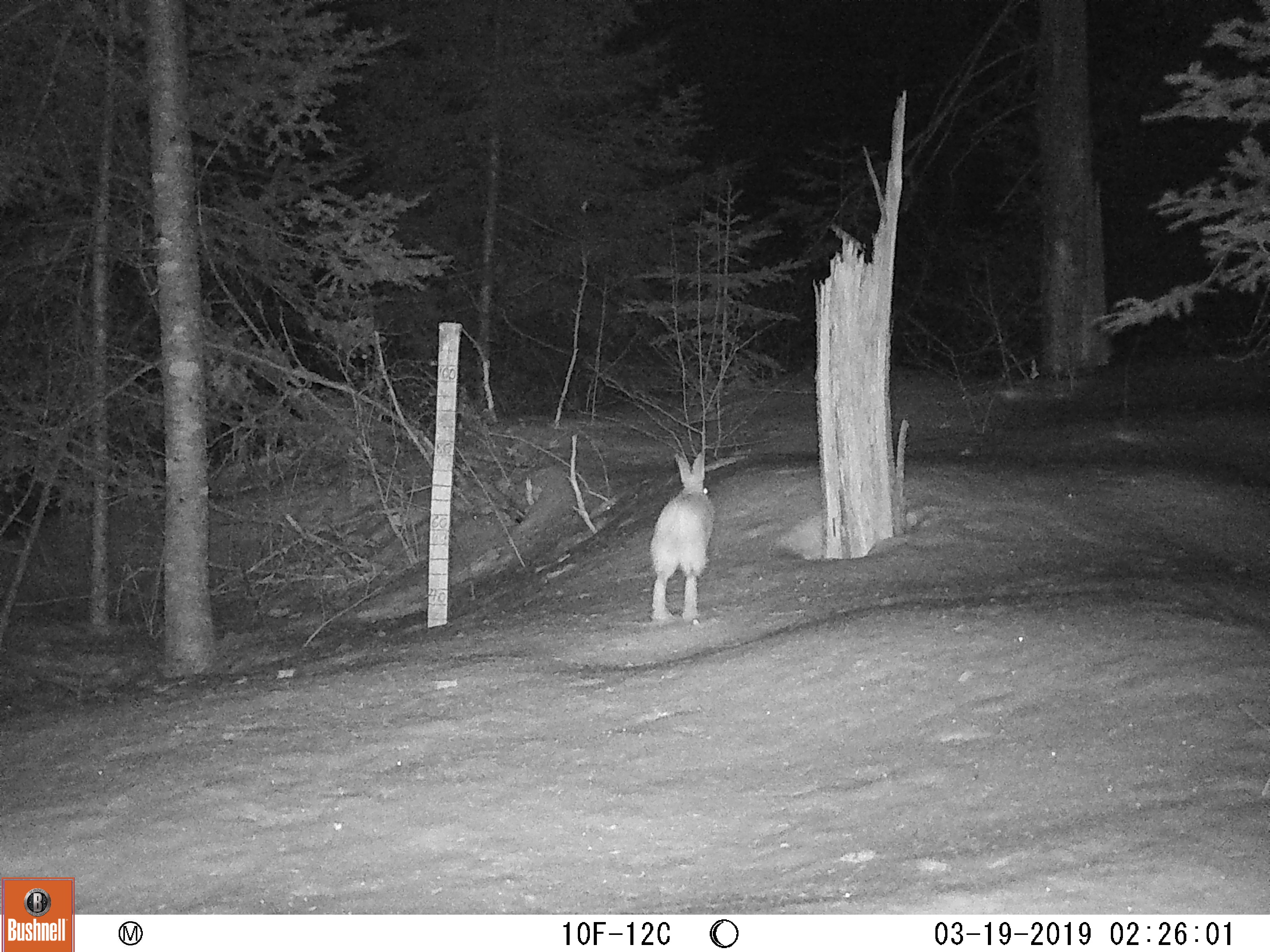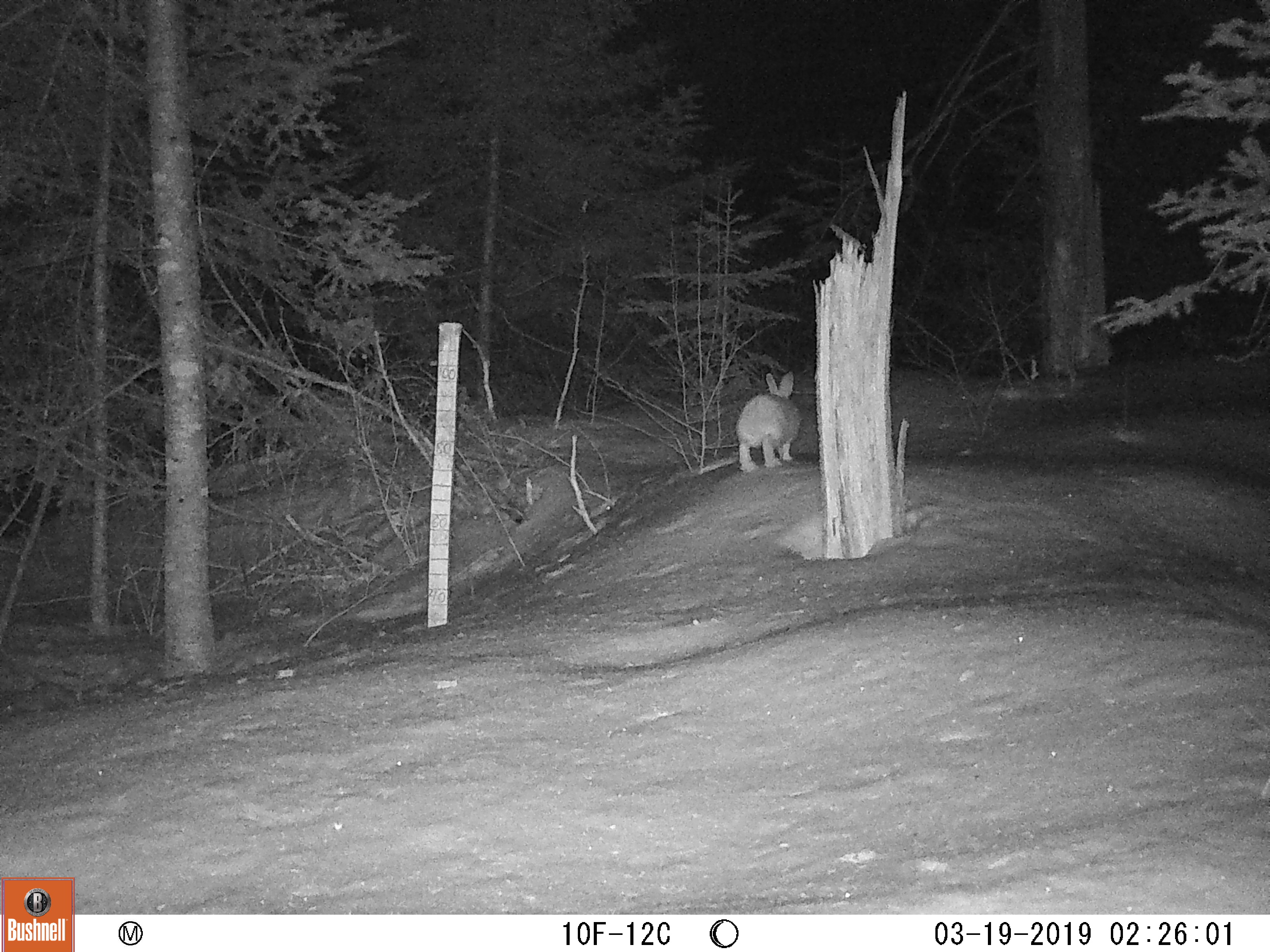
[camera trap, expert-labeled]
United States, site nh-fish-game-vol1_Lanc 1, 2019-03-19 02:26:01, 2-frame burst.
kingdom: Animalia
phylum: Chordata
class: Mammalia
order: Lagomorpha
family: Leporidae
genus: Lepus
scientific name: Lepus americanus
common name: snowshoe hare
Snowshoe hare (Lepus americanus).